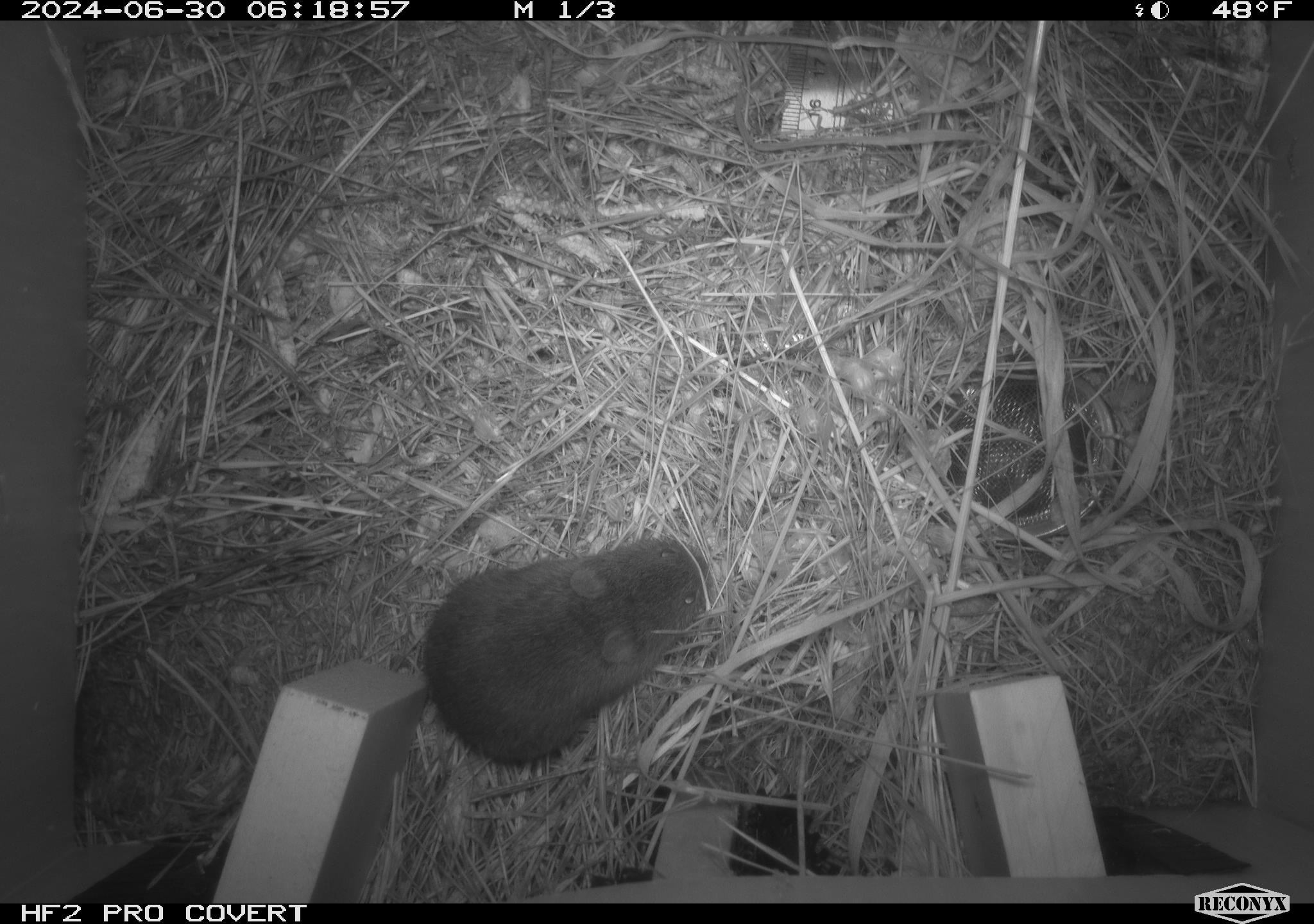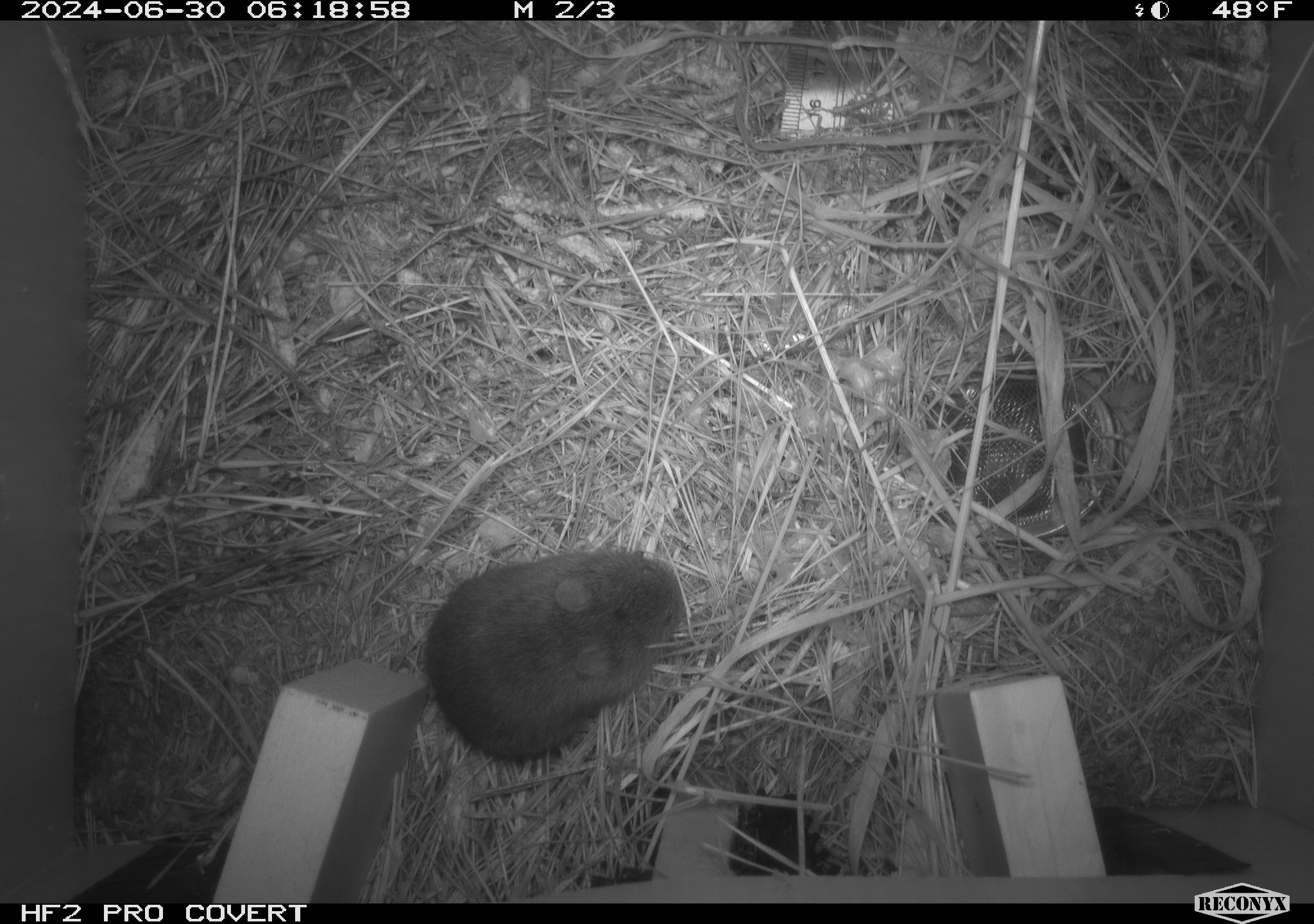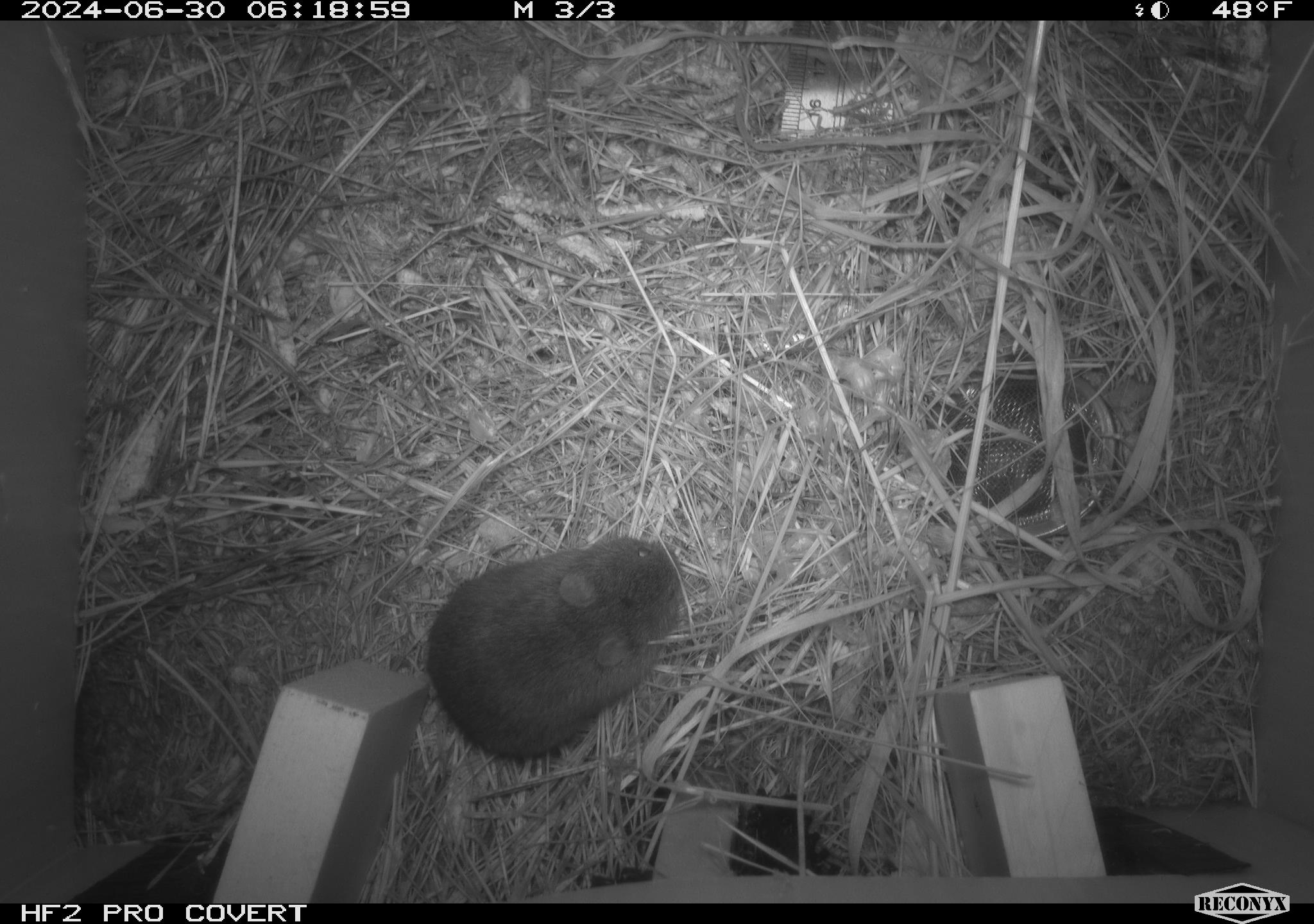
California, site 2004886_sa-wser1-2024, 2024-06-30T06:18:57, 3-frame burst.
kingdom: Animalia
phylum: Chordata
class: Mammalia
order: Rodentia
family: Cricetidae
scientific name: Arvicolinae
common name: voles, lemmings, and muskrats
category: arvicolinae subfamily